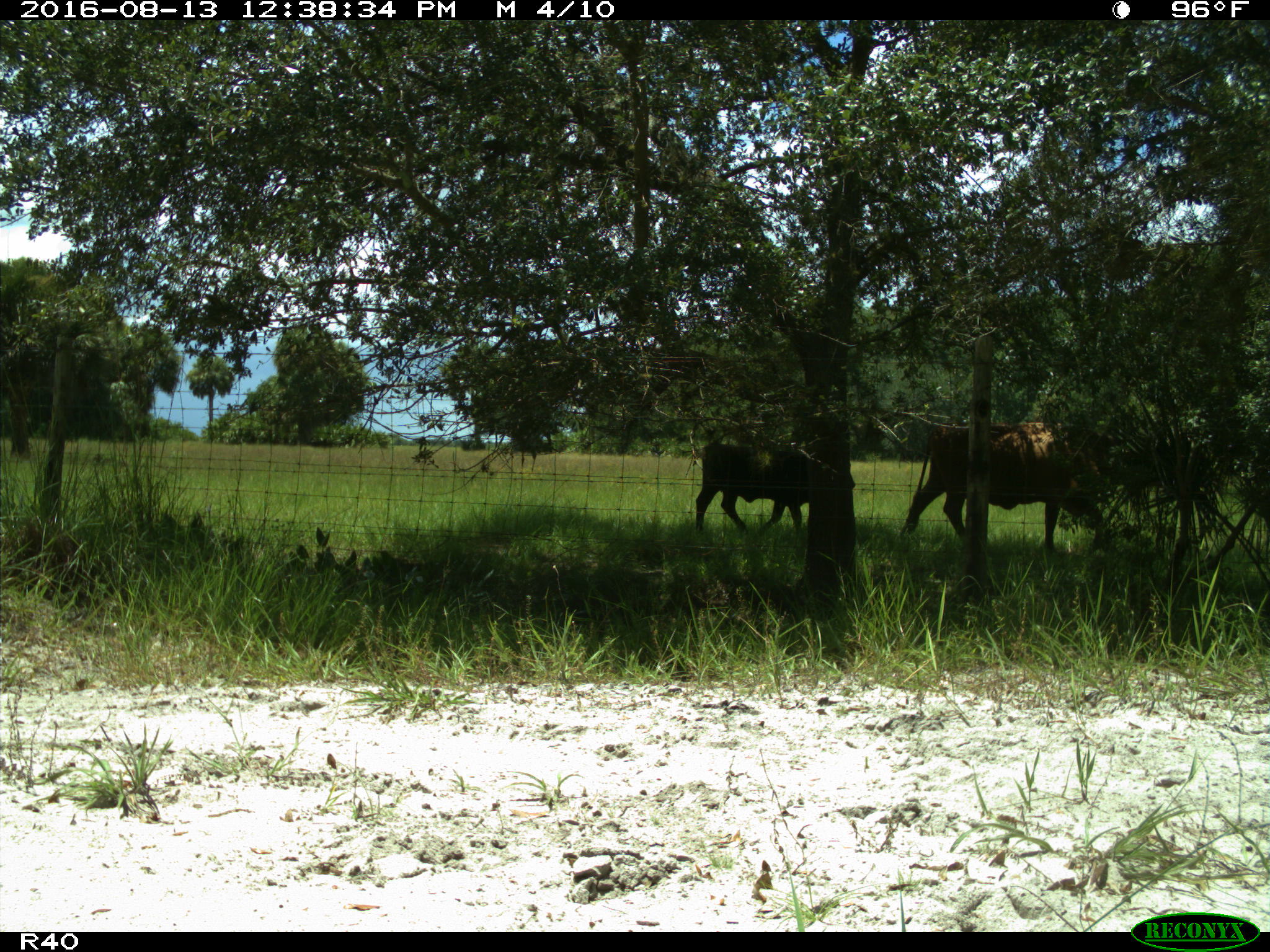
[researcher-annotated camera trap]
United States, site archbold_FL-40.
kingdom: Animalia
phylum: Chordata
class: Mammalia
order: Artiodactyla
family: Bovidae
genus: Bos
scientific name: Bos taurus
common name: domestic cow